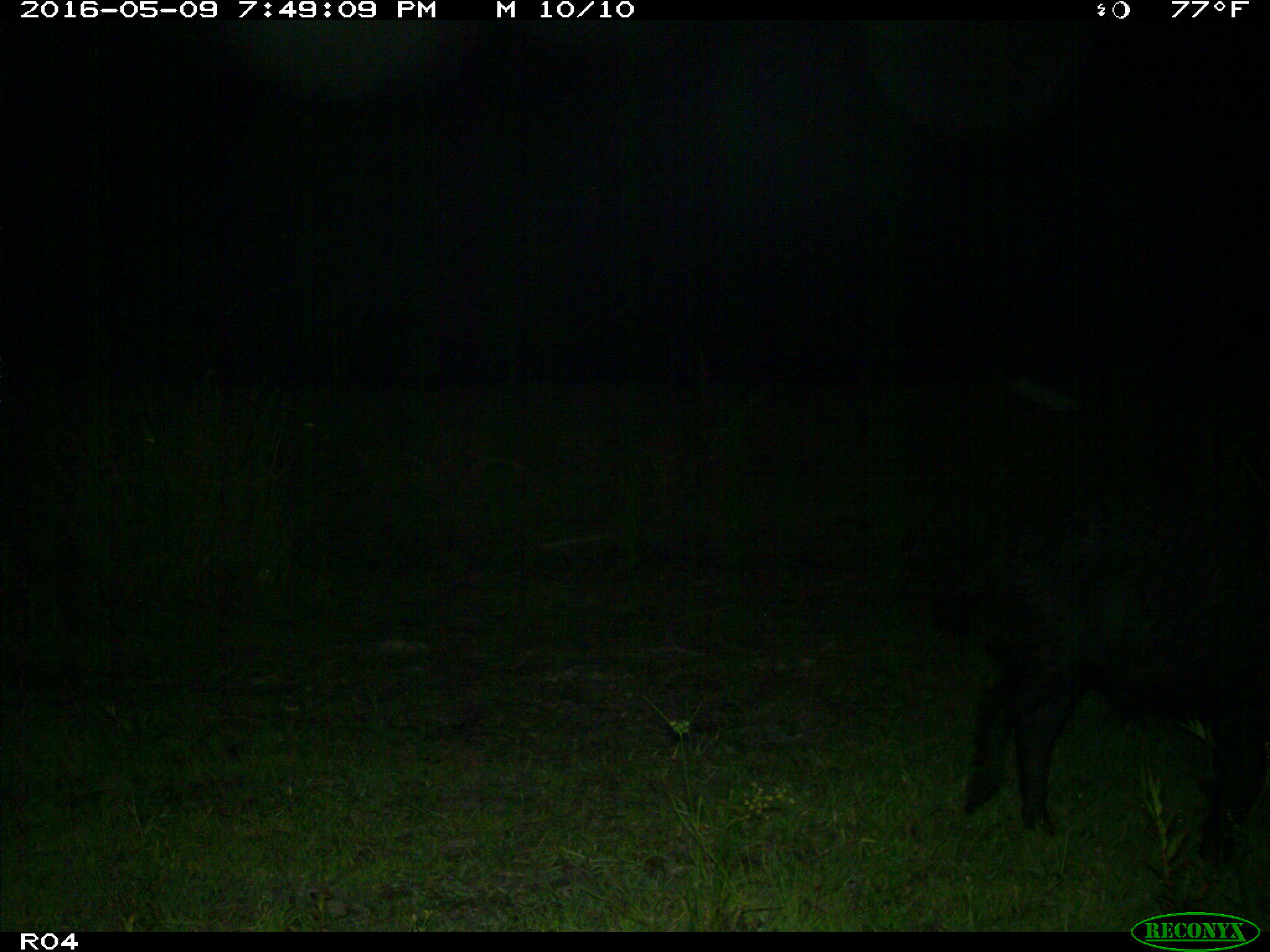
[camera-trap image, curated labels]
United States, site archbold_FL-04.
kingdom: Animalia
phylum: Chordata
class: Mammalia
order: Artiodactyla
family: Suidae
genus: Sus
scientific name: Sus scrofa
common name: wild boar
Sus scrofa (wild boar).